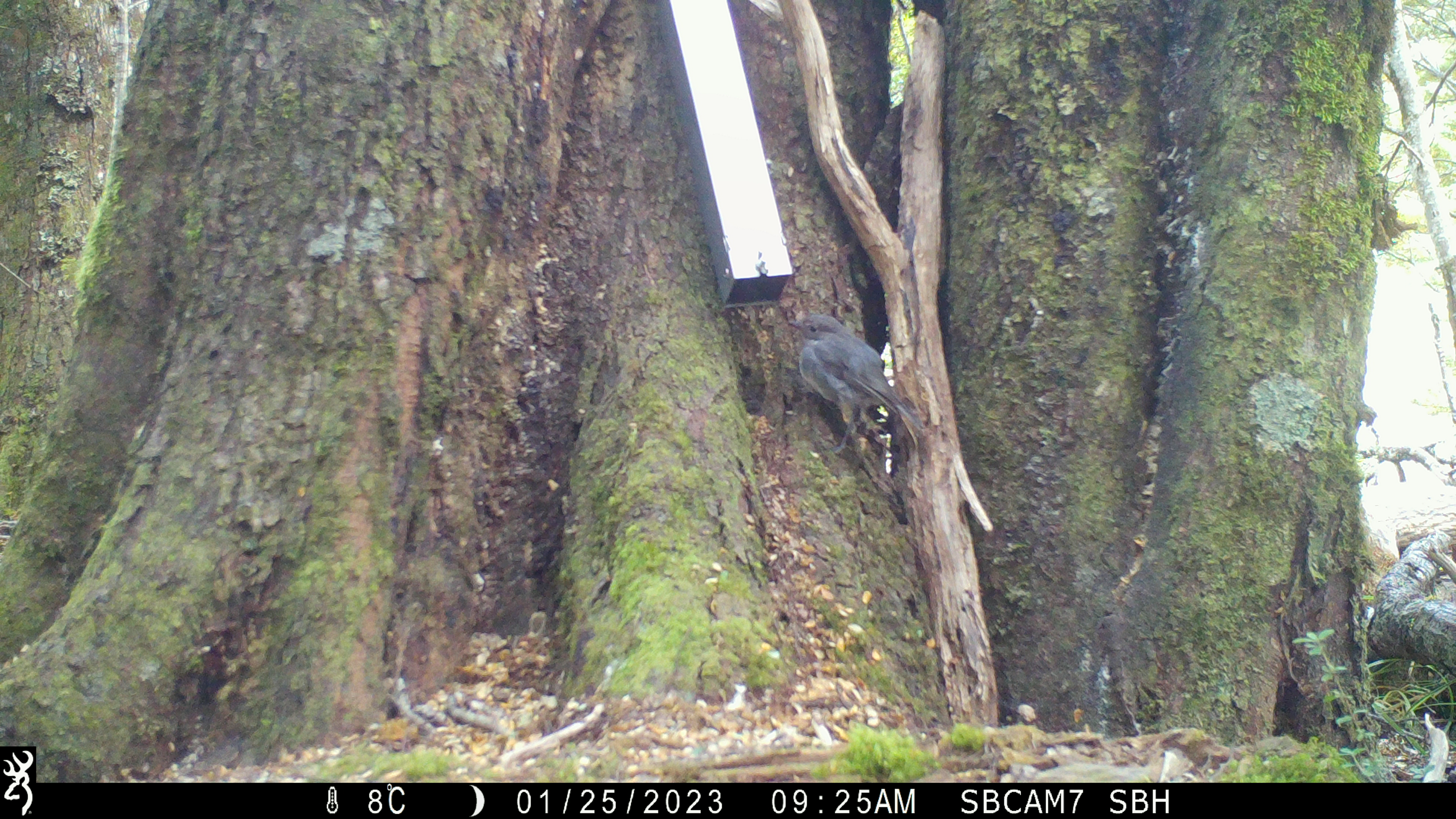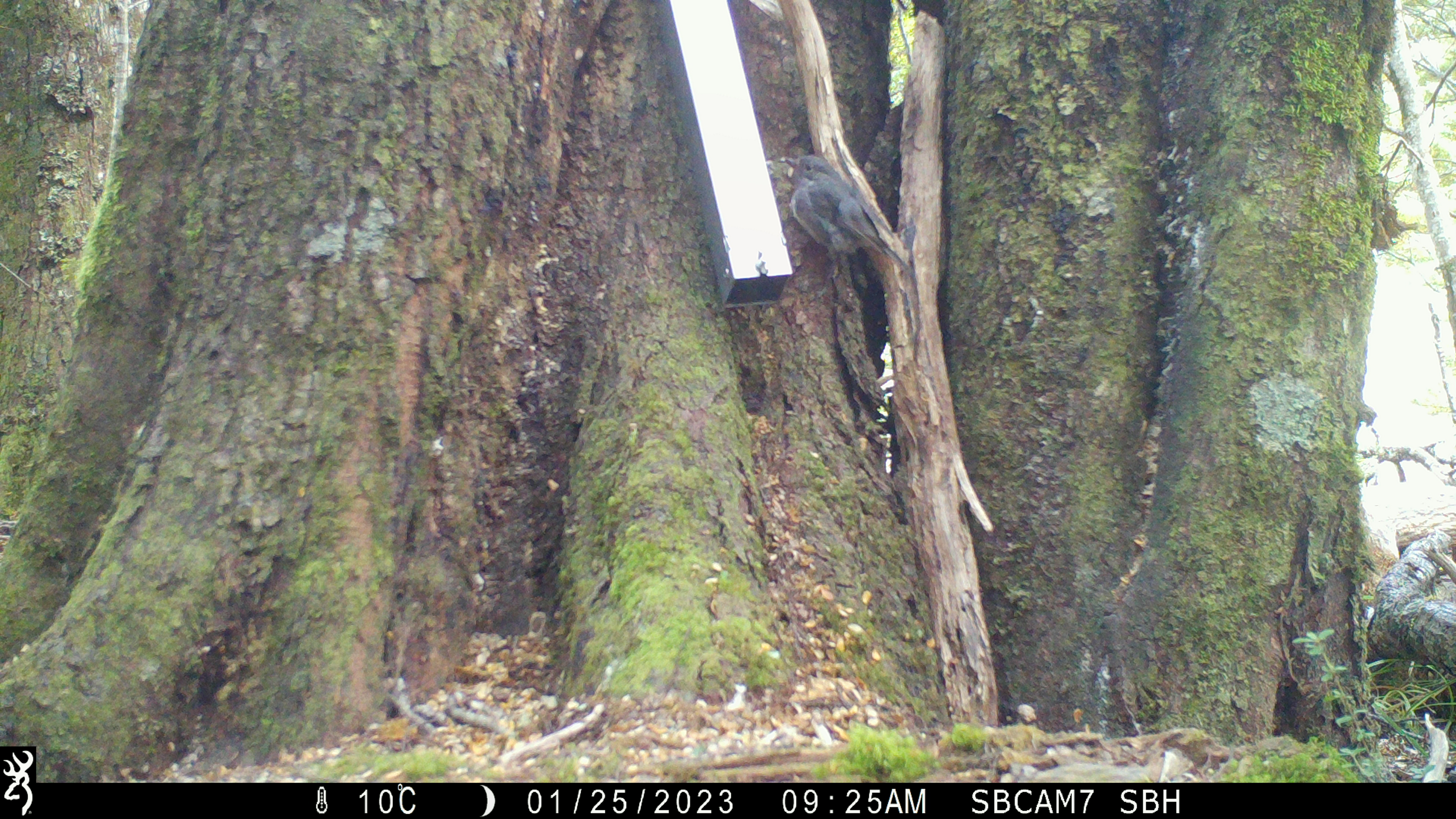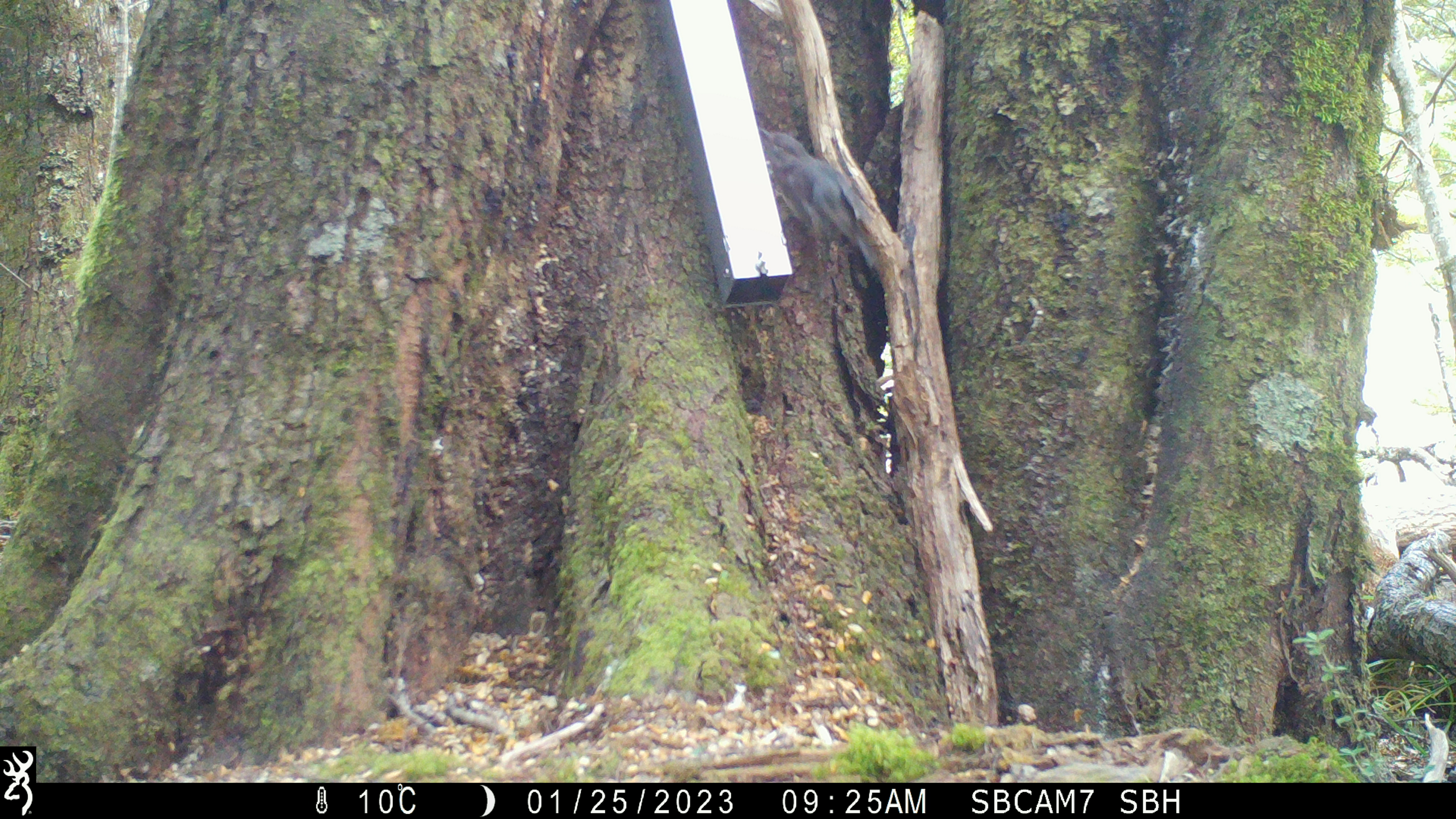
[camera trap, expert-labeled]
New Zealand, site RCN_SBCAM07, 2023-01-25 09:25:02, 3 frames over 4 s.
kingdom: Animalia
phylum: Chordata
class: Aves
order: Passeriformes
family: Petroicidae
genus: Petroica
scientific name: Petroica australis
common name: new zealand robin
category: robin